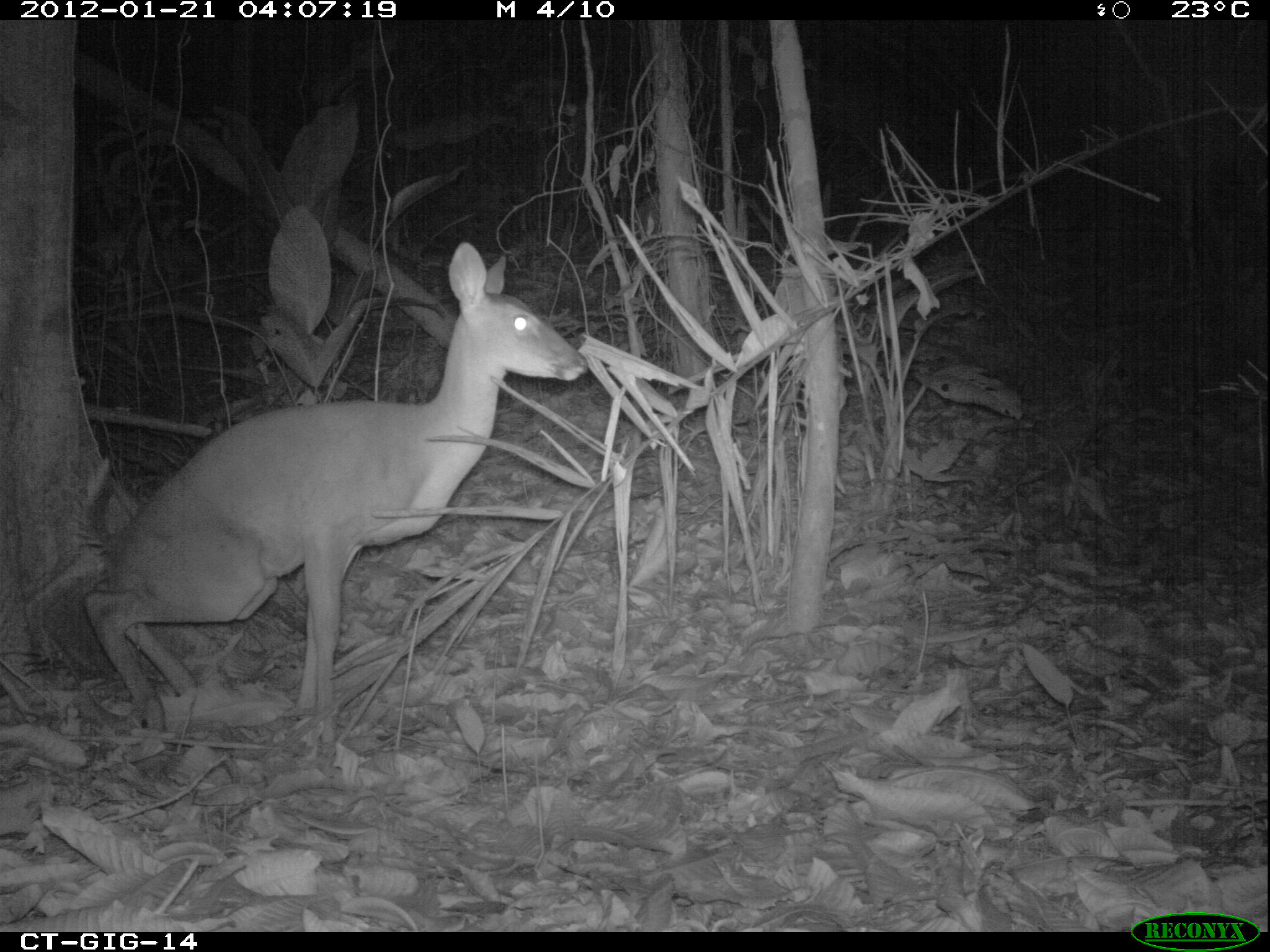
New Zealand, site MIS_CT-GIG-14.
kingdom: Animalia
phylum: Chordata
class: Mammalia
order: Artiodactyla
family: Cervidae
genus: Odocoileus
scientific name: Odocoileus virginianus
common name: white-tailed deer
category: white tailed deer